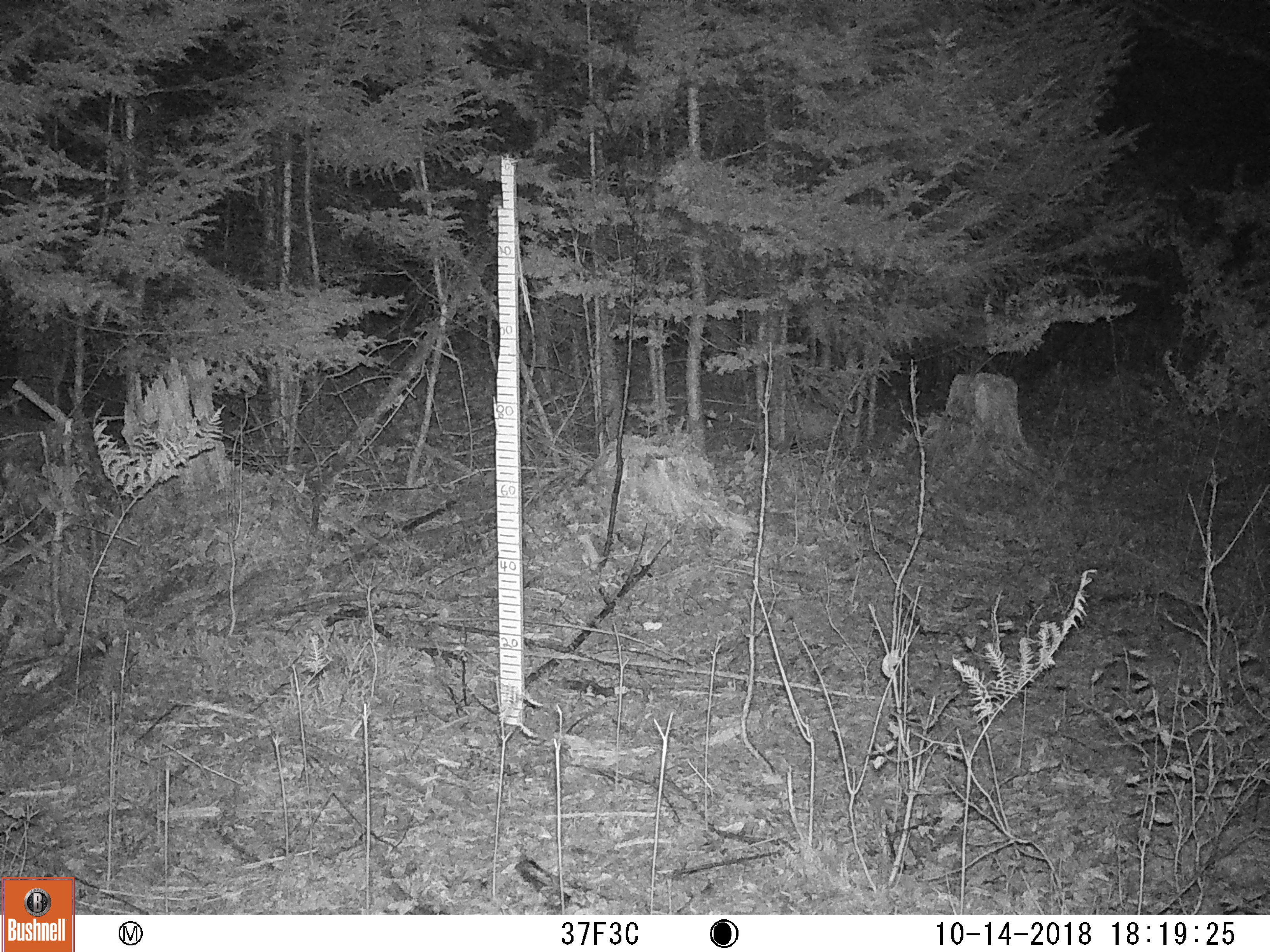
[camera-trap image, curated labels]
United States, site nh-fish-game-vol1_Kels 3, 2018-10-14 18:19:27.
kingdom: Animalia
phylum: Chordata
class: Mammalia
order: Lagomorpha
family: Leporidae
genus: Lepus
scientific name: Lepus americanus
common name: snowshoe hare